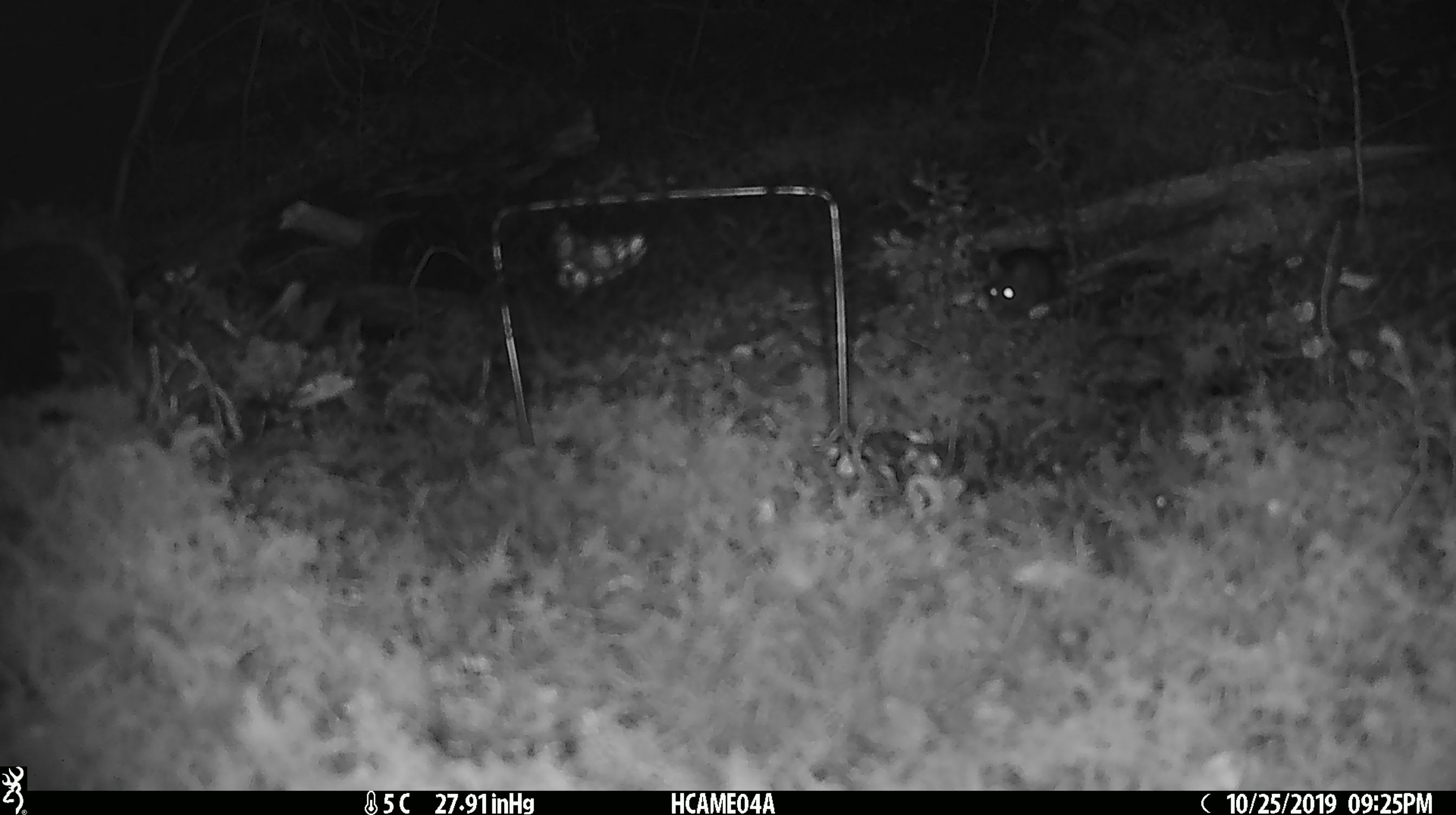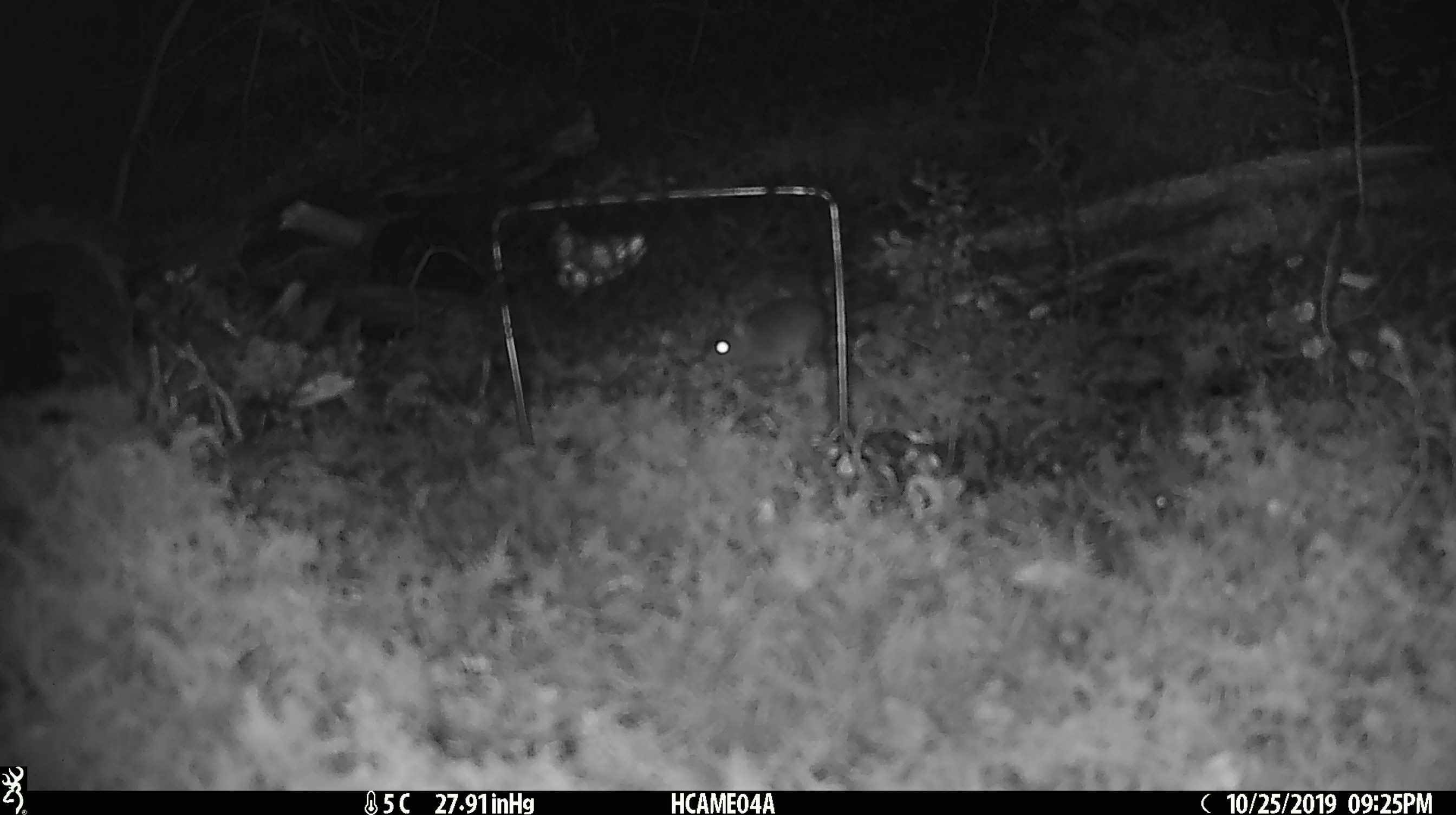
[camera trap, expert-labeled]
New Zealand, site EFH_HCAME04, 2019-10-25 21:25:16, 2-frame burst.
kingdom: Animalia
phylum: Chordata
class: Mammalia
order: Rodentia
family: Muridae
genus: Mus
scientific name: Mus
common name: mouse